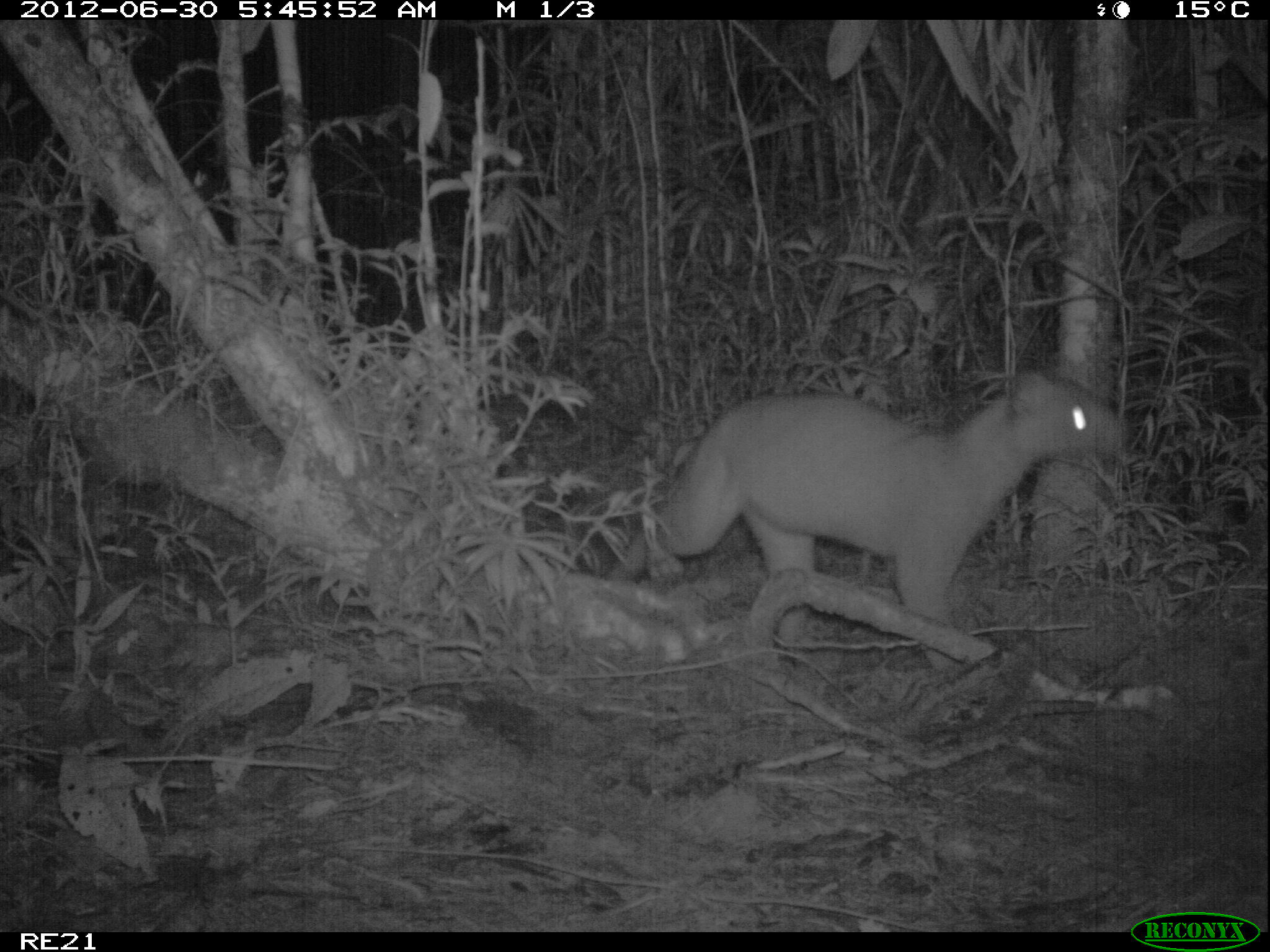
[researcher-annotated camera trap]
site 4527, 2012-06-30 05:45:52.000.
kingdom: Animalia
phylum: Chordata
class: Mammalia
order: Carnivora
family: Eupleridae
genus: Cryptoprocta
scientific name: Cryptoprocta ferox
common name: fossa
Cryptoprocta ferox (fossa), count 1.